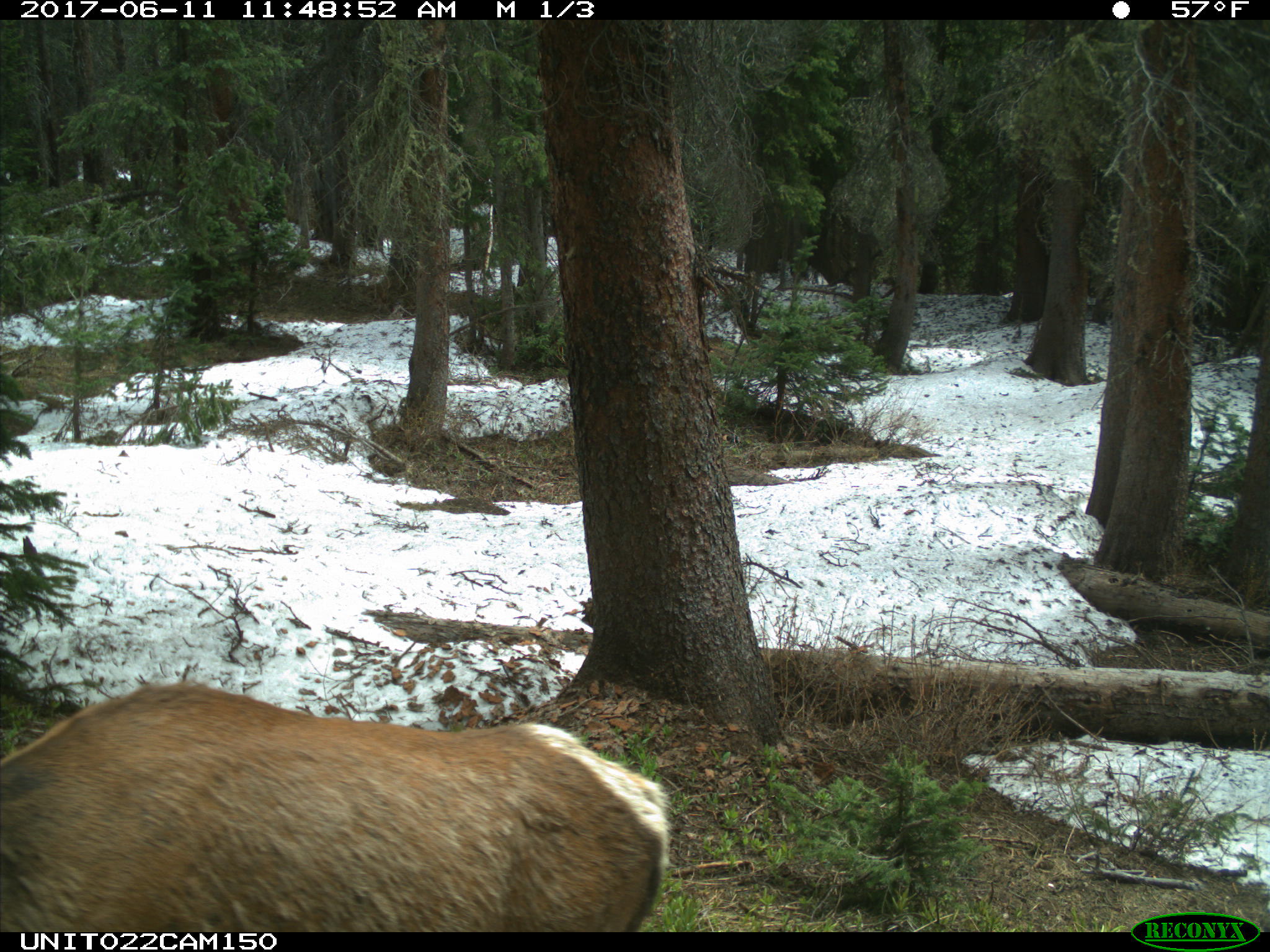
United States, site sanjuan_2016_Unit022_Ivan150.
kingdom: Animalia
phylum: Chordata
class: Mammalia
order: Artiodactyla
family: Cervidae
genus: Cervus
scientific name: Cervus elaphus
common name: red deer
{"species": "Cervus elaphus (red deer)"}